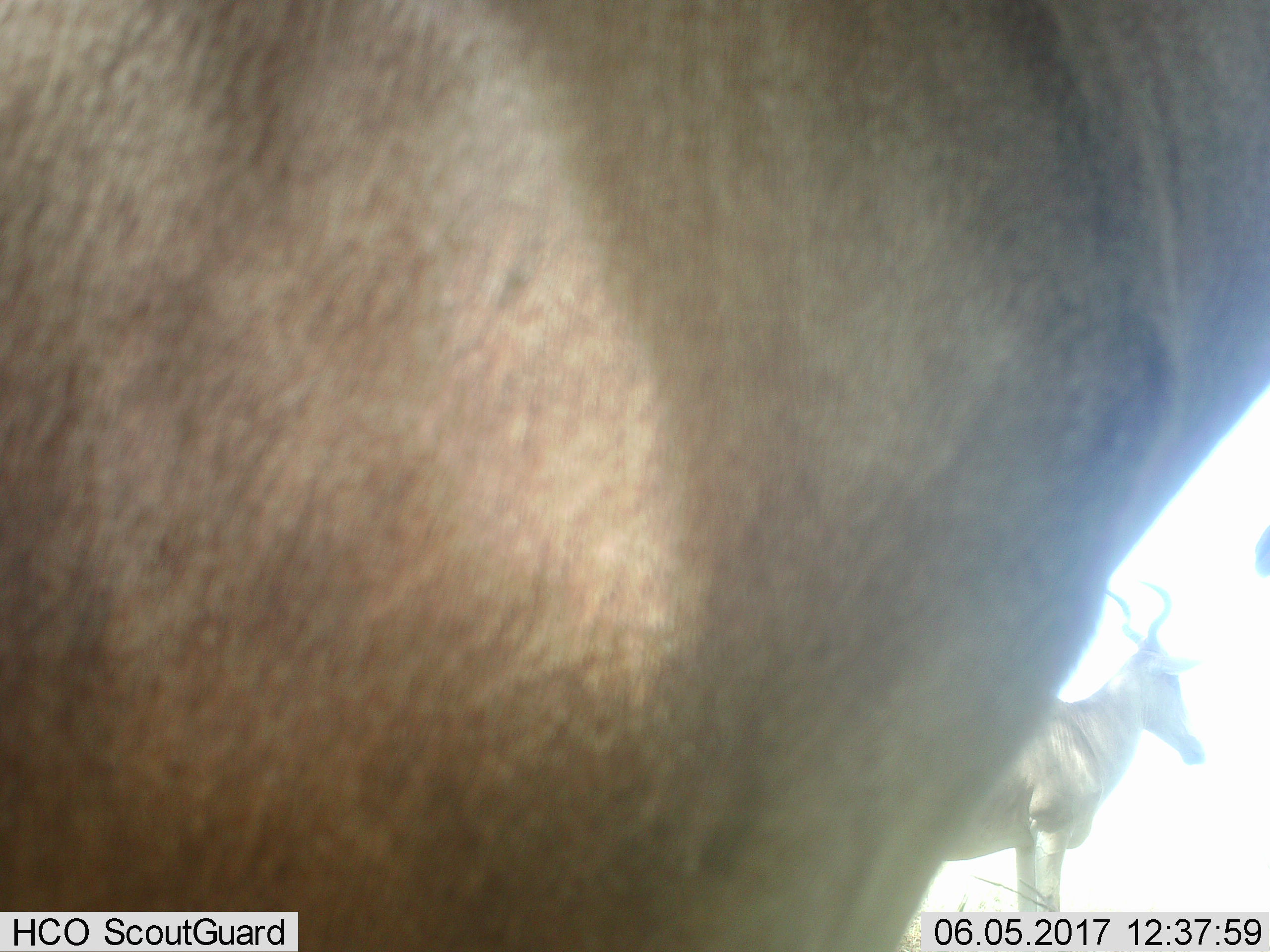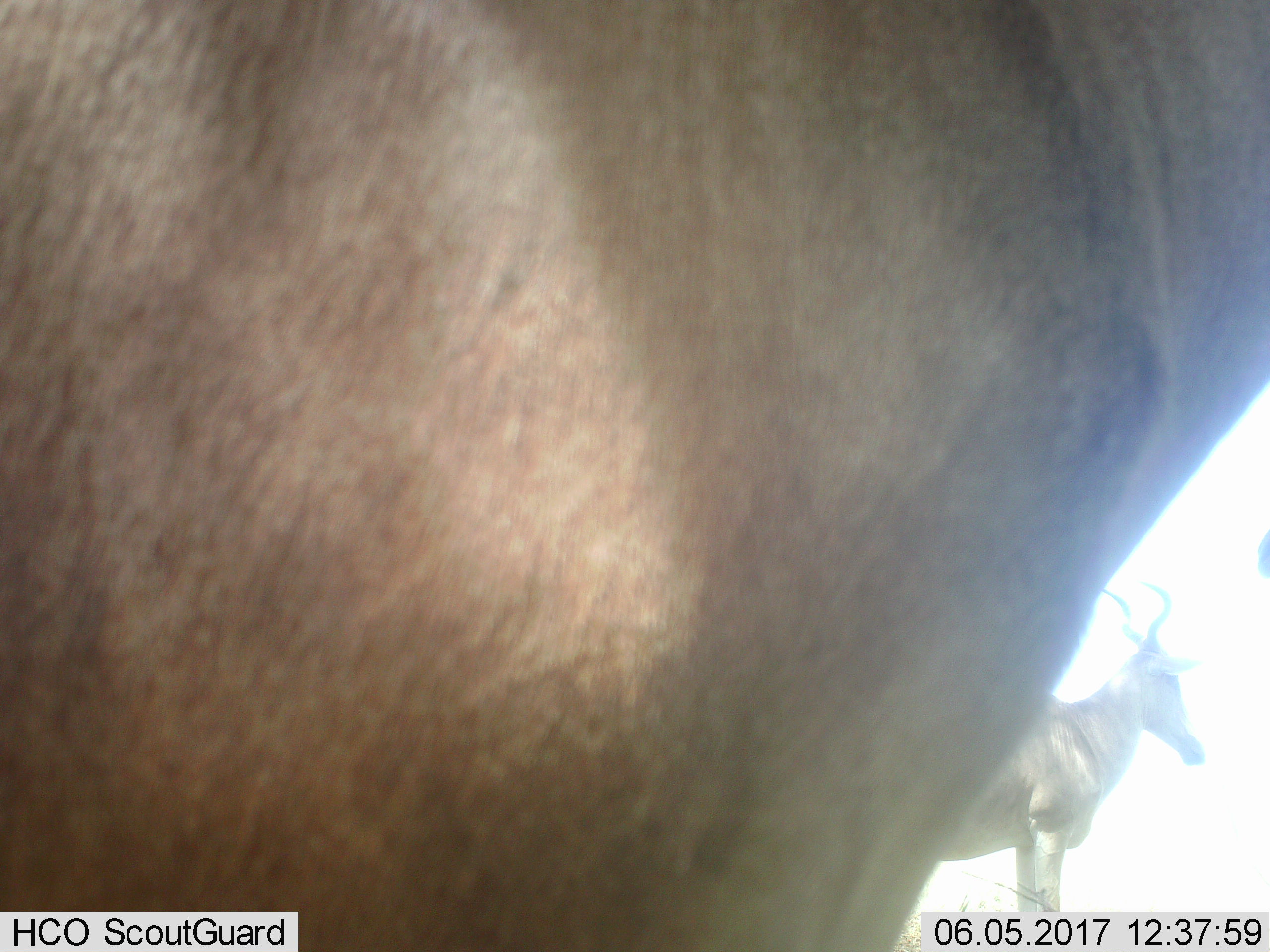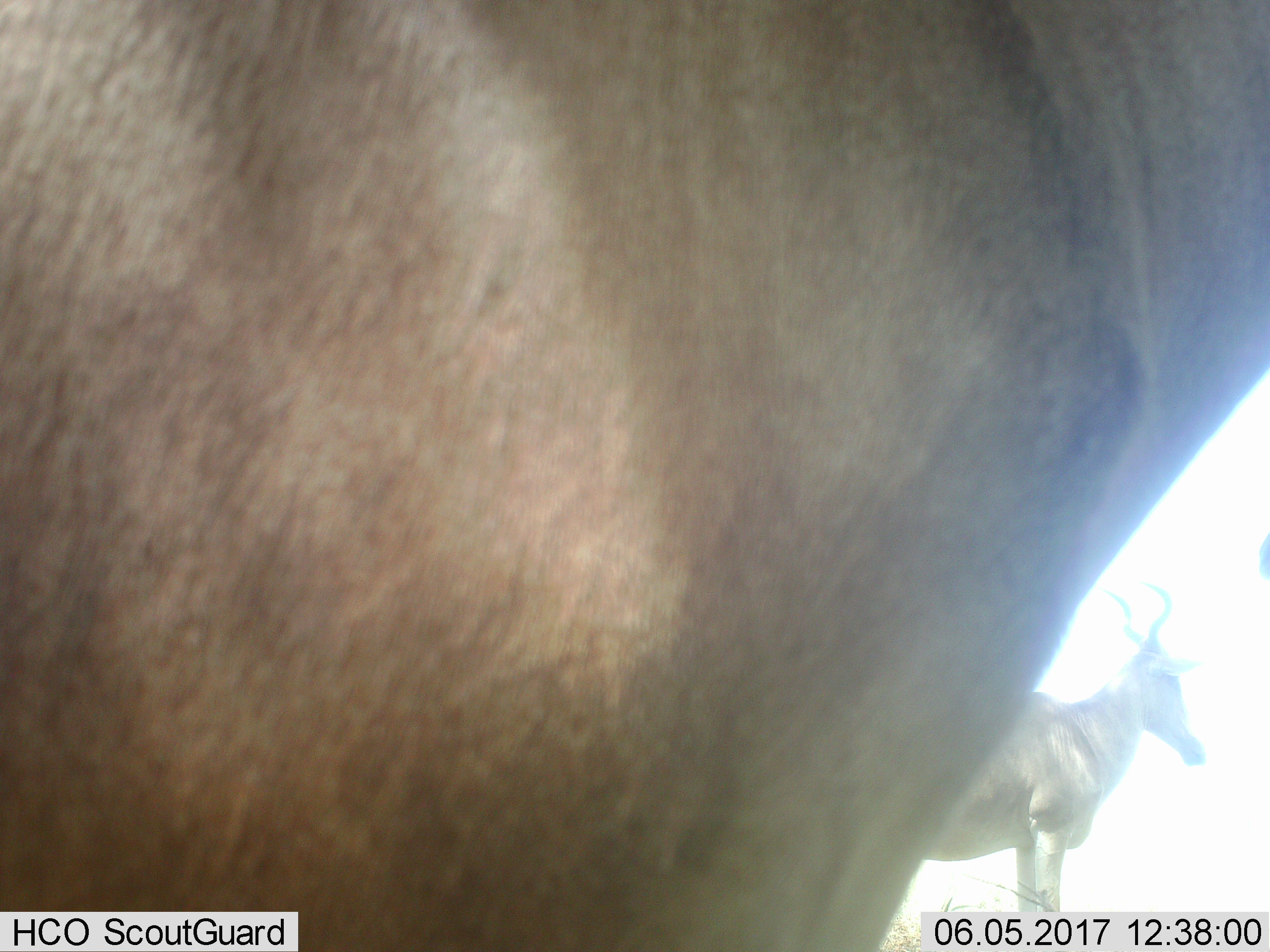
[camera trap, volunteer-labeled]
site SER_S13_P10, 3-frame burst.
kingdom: Animalia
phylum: Chordata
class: Mammalia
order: Artiodactyla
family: Bovidae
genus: Alcelaphus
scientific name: Alcelaphus buselaphus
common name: hartebeest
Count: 2.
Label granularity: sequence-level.